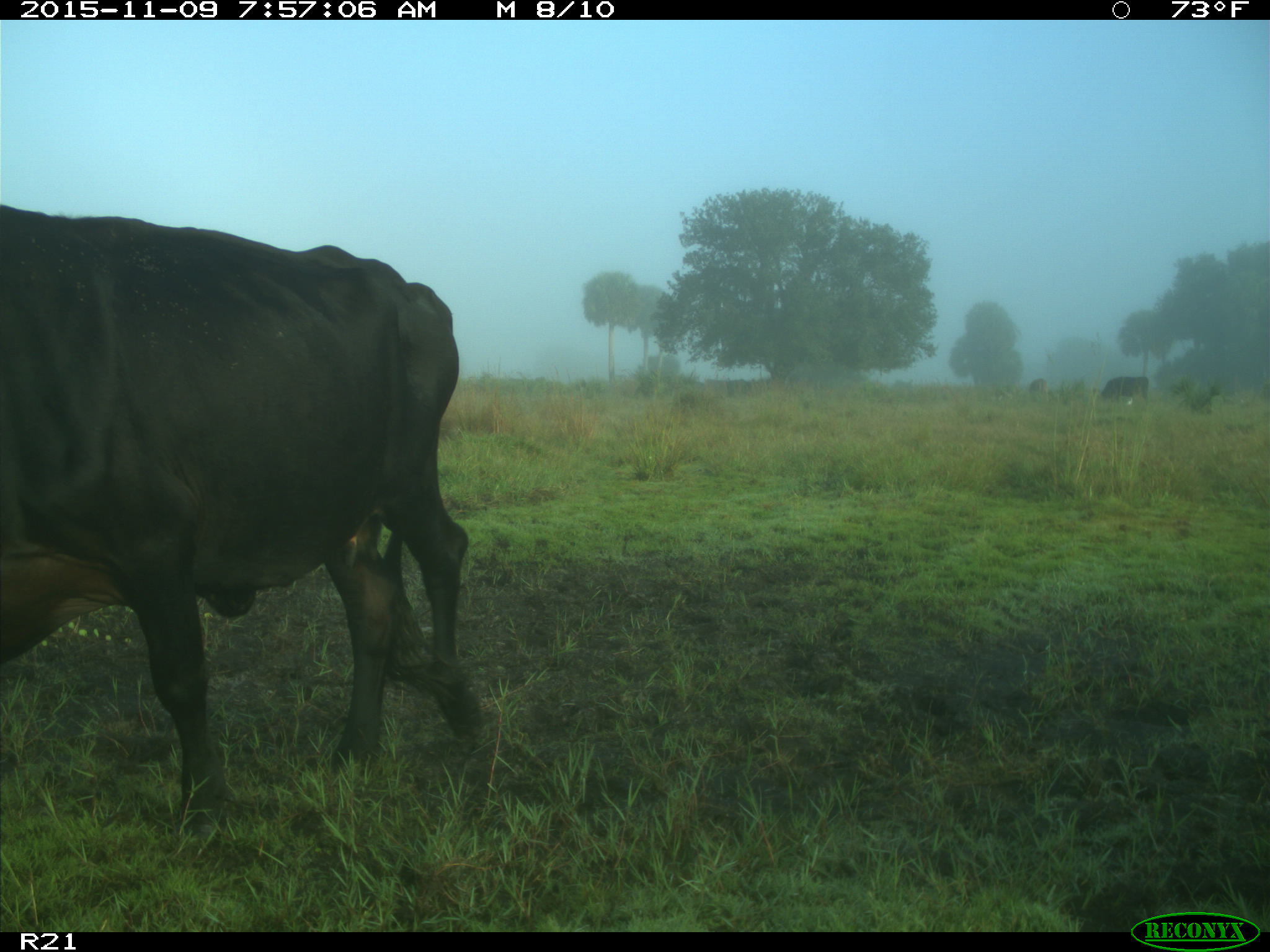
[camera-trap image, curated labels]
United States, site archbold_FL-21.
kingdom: Animalia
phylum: Chordata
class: Mammalia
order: Artiodactyla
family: Bovidae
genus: Bos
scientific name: Bos taurus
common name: domestic cow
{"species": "Bos taurus (domestic cow)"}